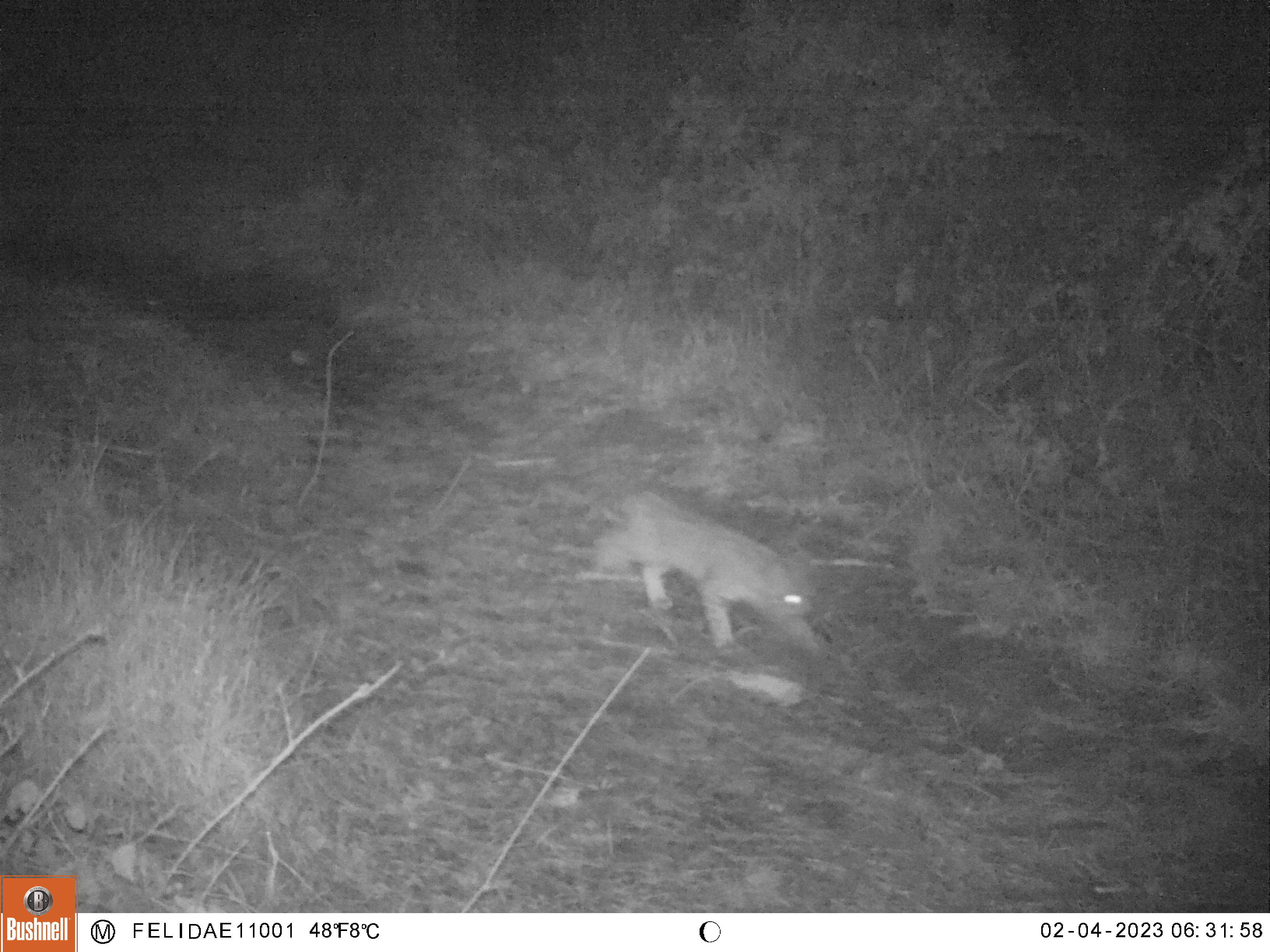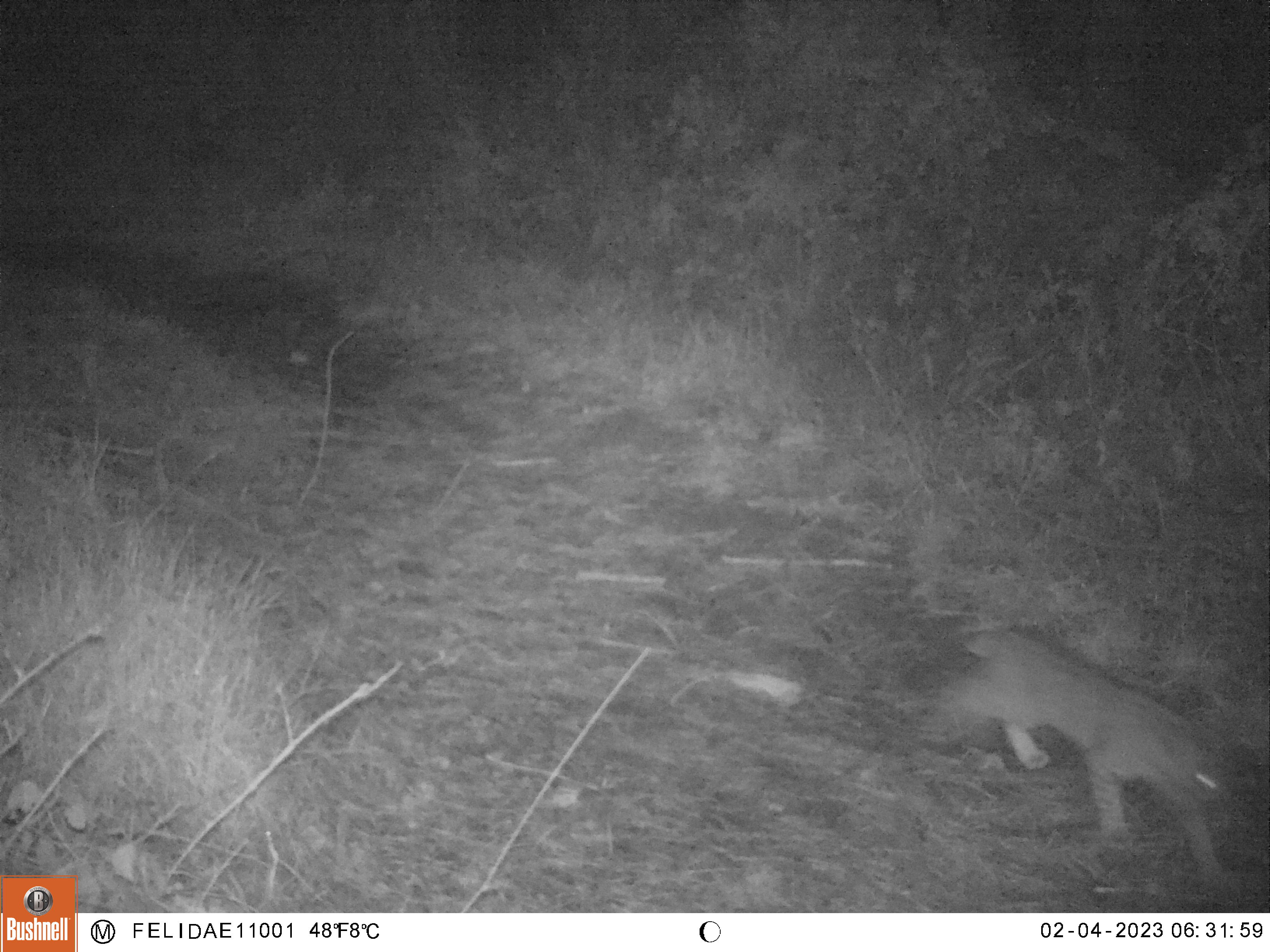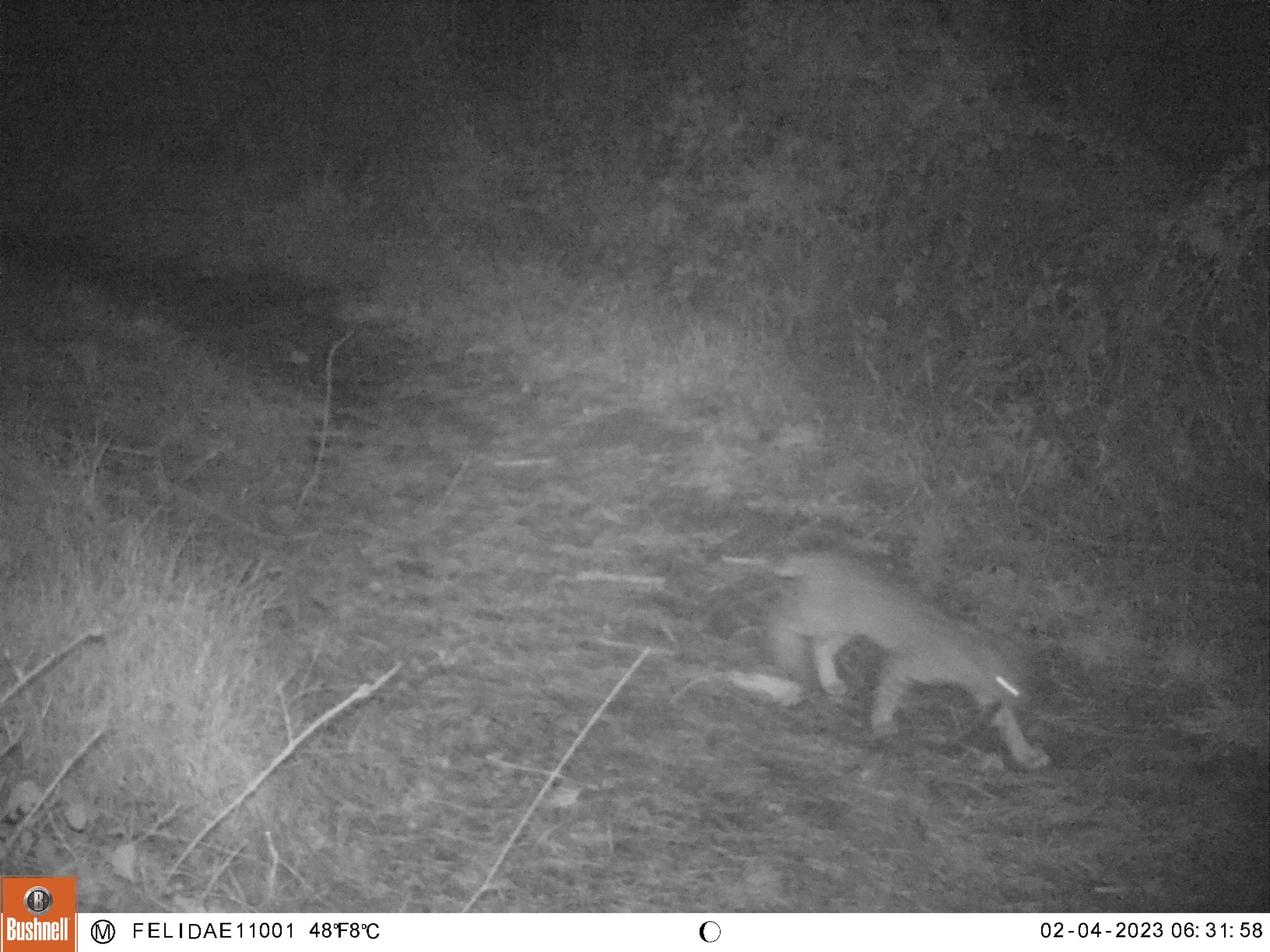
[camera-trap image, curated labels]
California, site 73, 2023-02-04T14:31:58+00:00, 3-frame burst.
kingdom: Animalia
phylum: Chordata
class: Mammalia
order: Carnivora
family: Felidae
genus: Lynx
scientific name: Lynx rufus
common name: bobcat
Bobcat (Lynx rufus).